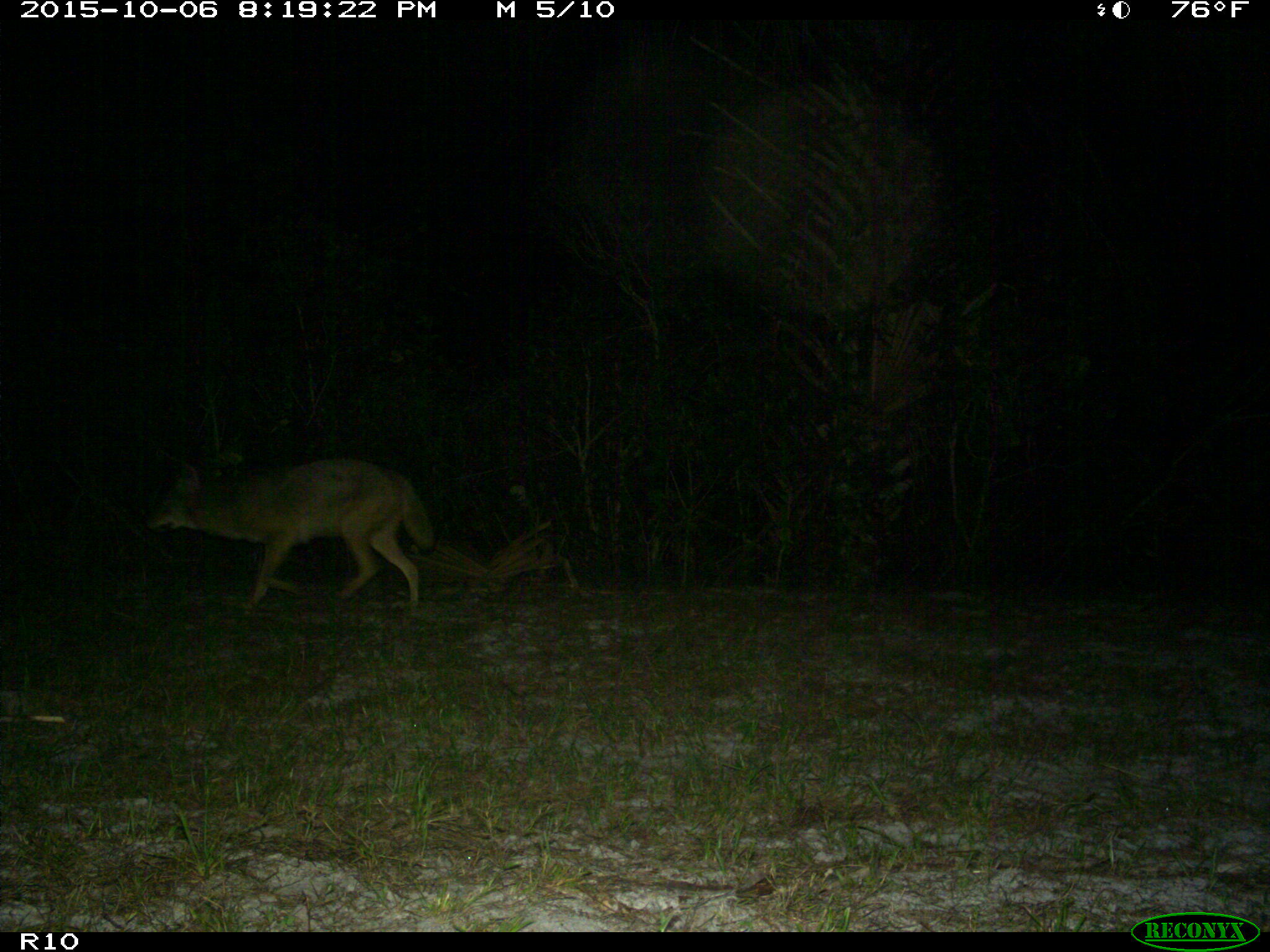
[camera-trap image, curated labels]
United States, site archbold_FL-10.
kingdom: Animalia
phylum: Chordata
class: Mammalia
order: Carnivora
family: Canidae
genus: Canis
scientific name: Canis latrans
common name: coyote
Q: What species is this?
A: Canis latrans (coyote).